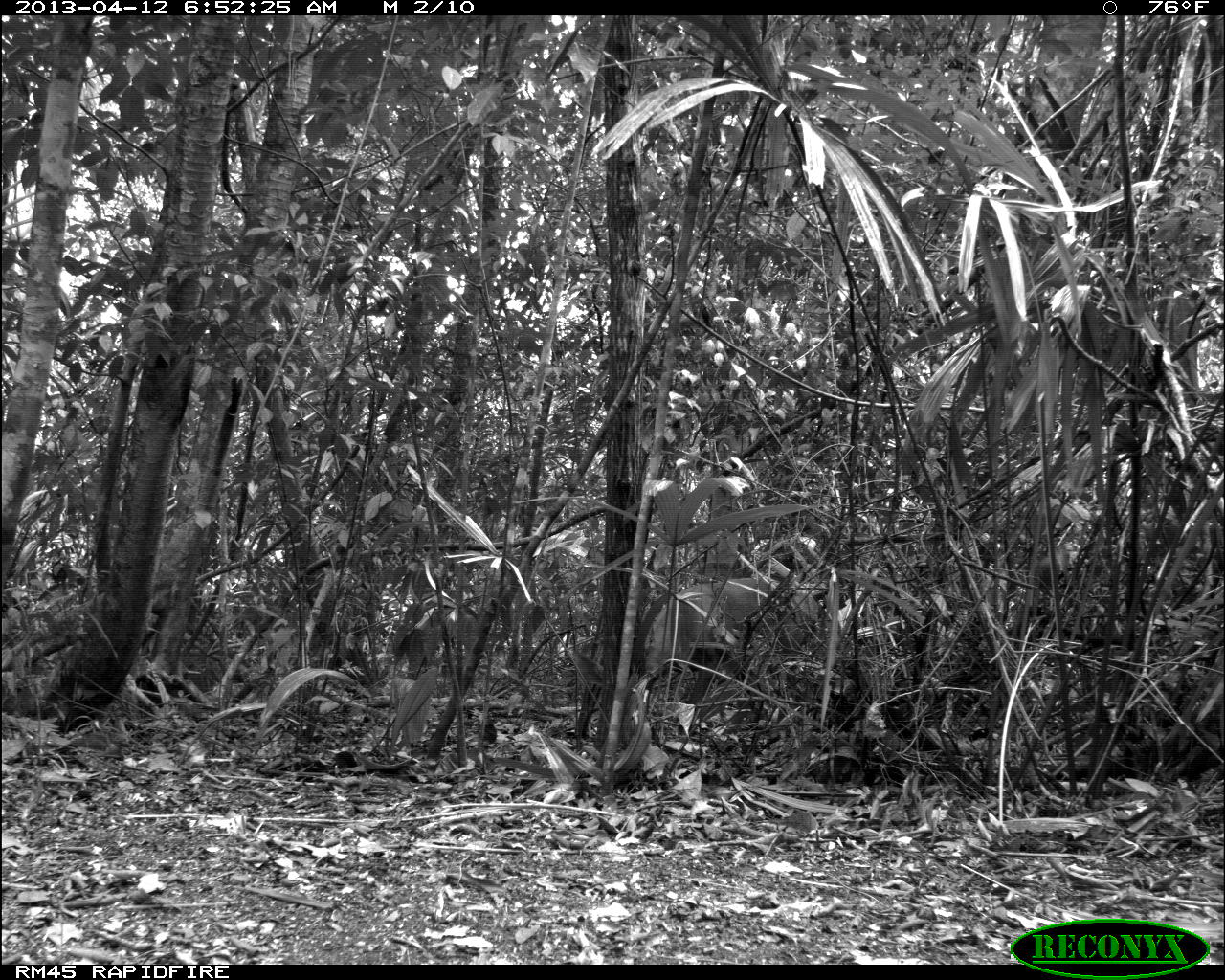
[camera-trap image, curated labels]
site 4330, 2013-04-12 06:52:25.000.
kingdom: Animalia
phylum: Chordata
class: Mammalia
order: Artiodactyla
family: Cervidae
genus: Odocoileus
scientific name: Odocoileus virginianus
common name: white-tailed deer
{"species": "Odocoileus virginianus (white-tailed deer)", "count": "1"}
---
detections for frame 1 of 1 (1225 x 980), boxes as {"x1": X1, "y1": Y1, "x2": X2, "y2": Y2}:
odocoileus virginianus: {"x1": 643, "y1": 576, "x2": 820, "y2": 670}